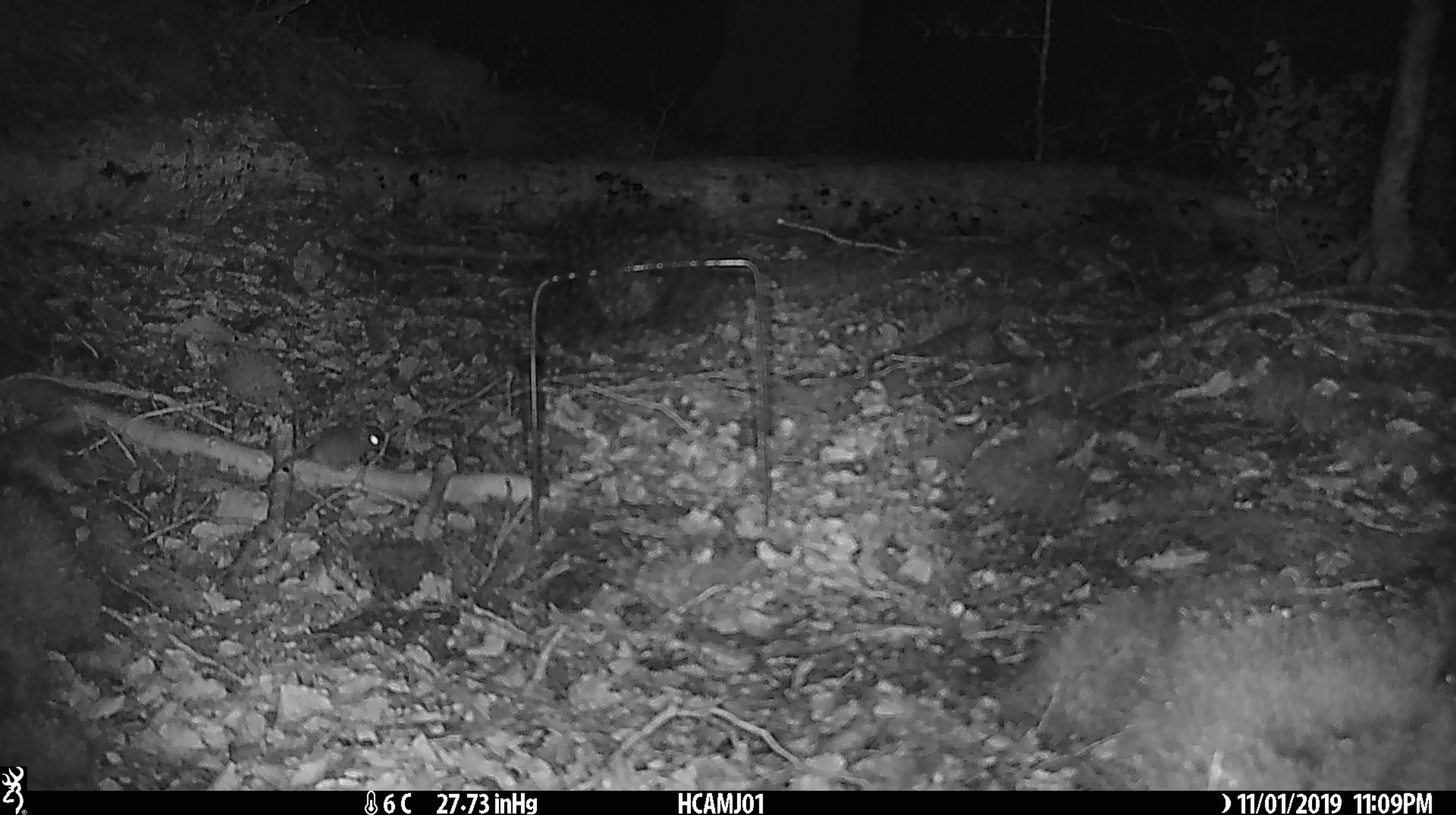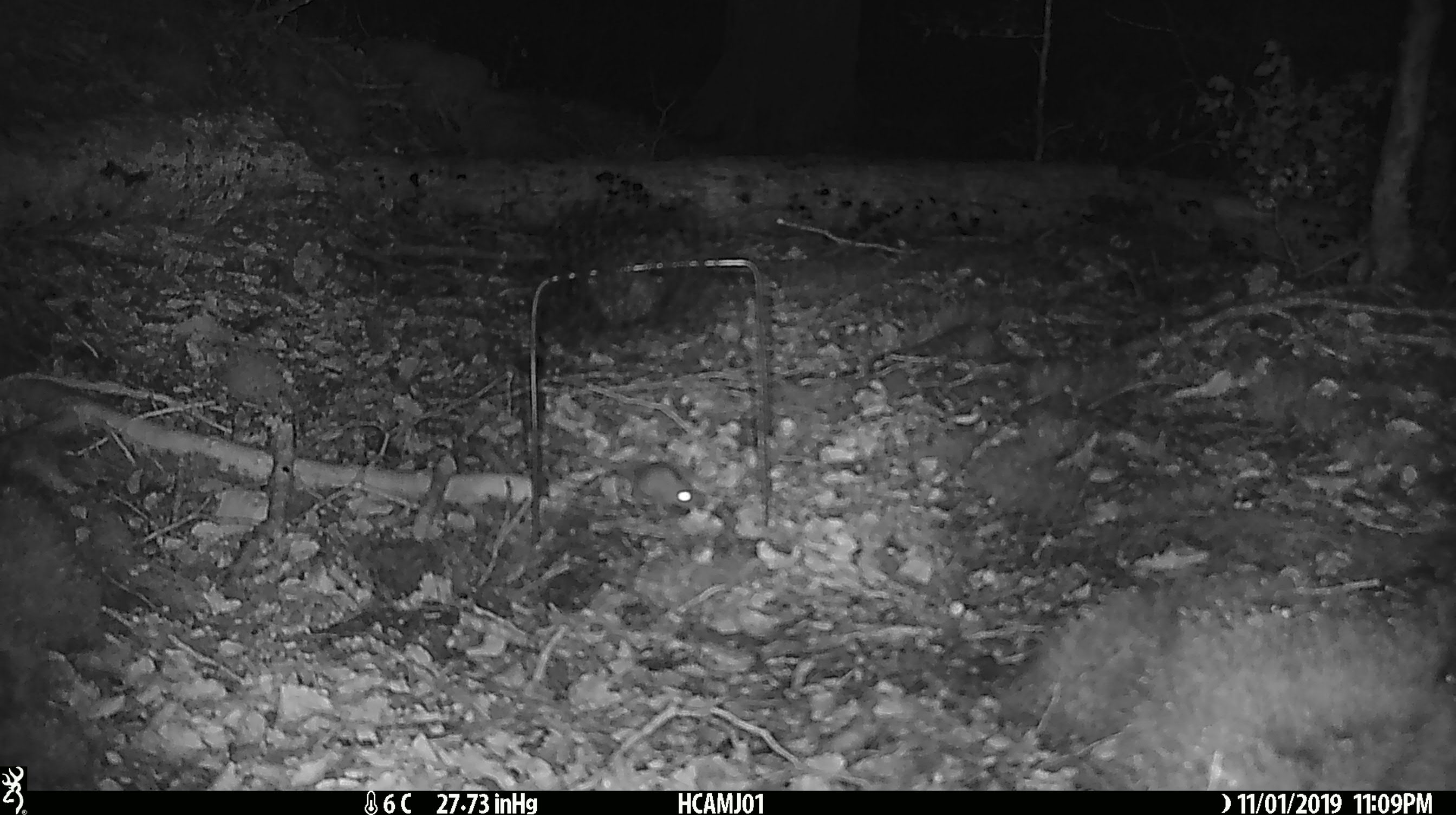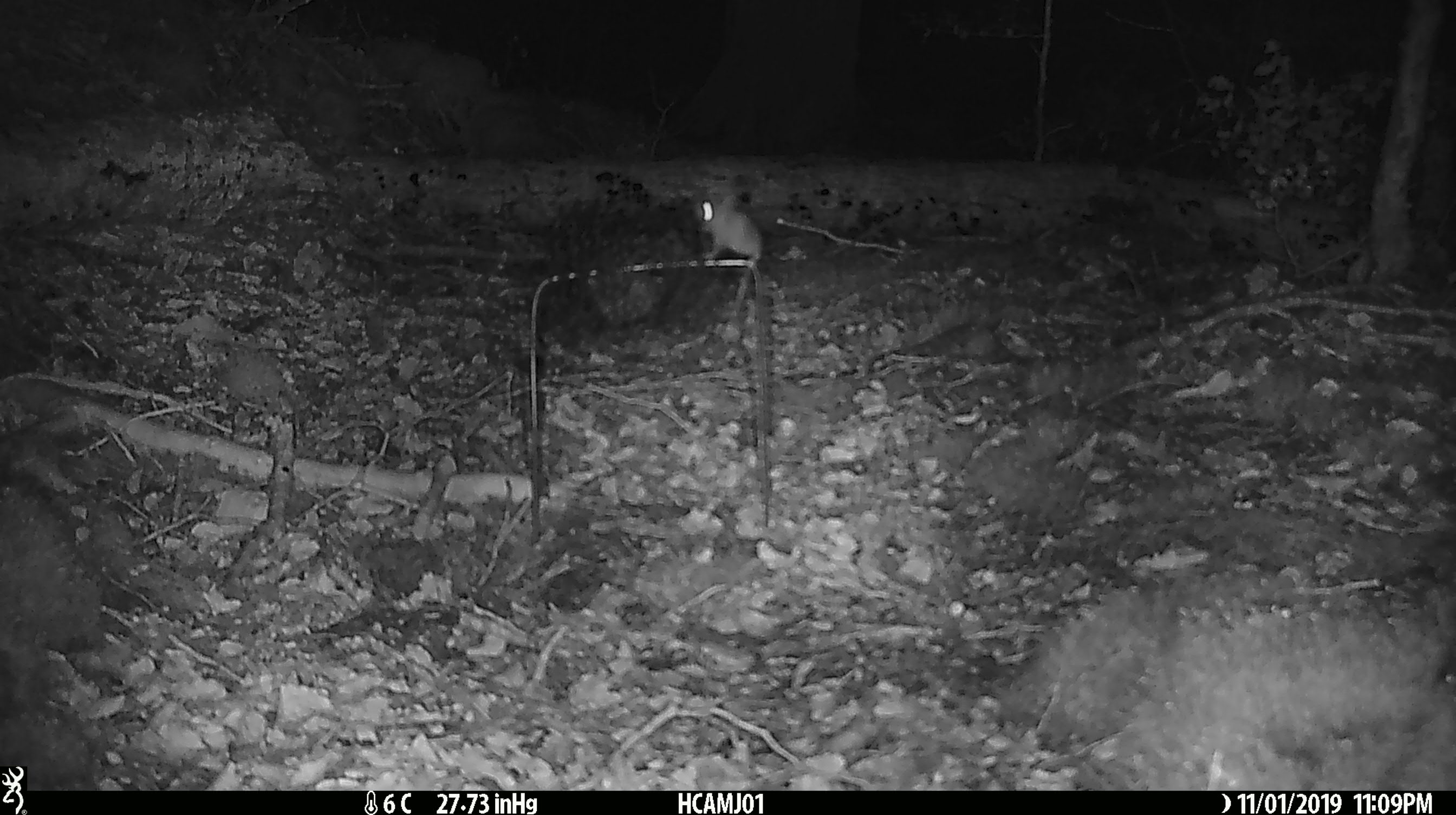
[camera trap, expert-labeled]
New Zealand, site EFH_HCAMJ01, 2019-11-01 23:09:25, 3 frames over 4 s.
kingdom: Animalia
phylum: Chordata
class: Mammalia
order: Rodentia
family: Muridae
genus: Mus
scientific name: Mus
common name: mouse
Mouse (Mus).